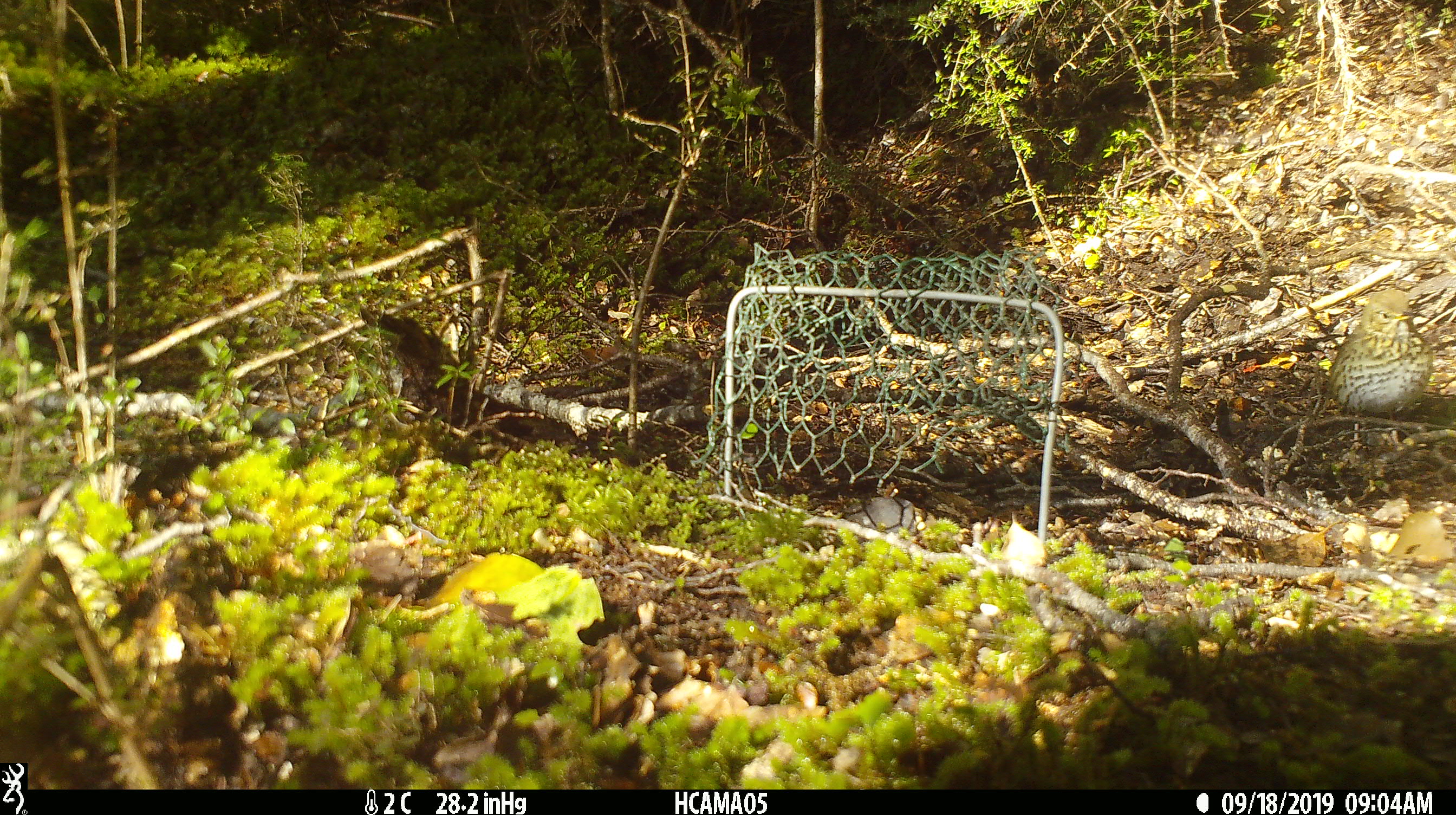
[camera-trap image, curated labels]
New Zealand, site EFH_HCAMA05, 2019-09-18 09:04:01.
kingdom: Animalia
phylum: Chordata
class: Aves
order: Passeriformes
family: Turdidae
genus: Turdus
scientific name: Turdus philomelos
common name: song thrush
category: thrush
Thrush (song thrush) (Turdus philomelos).